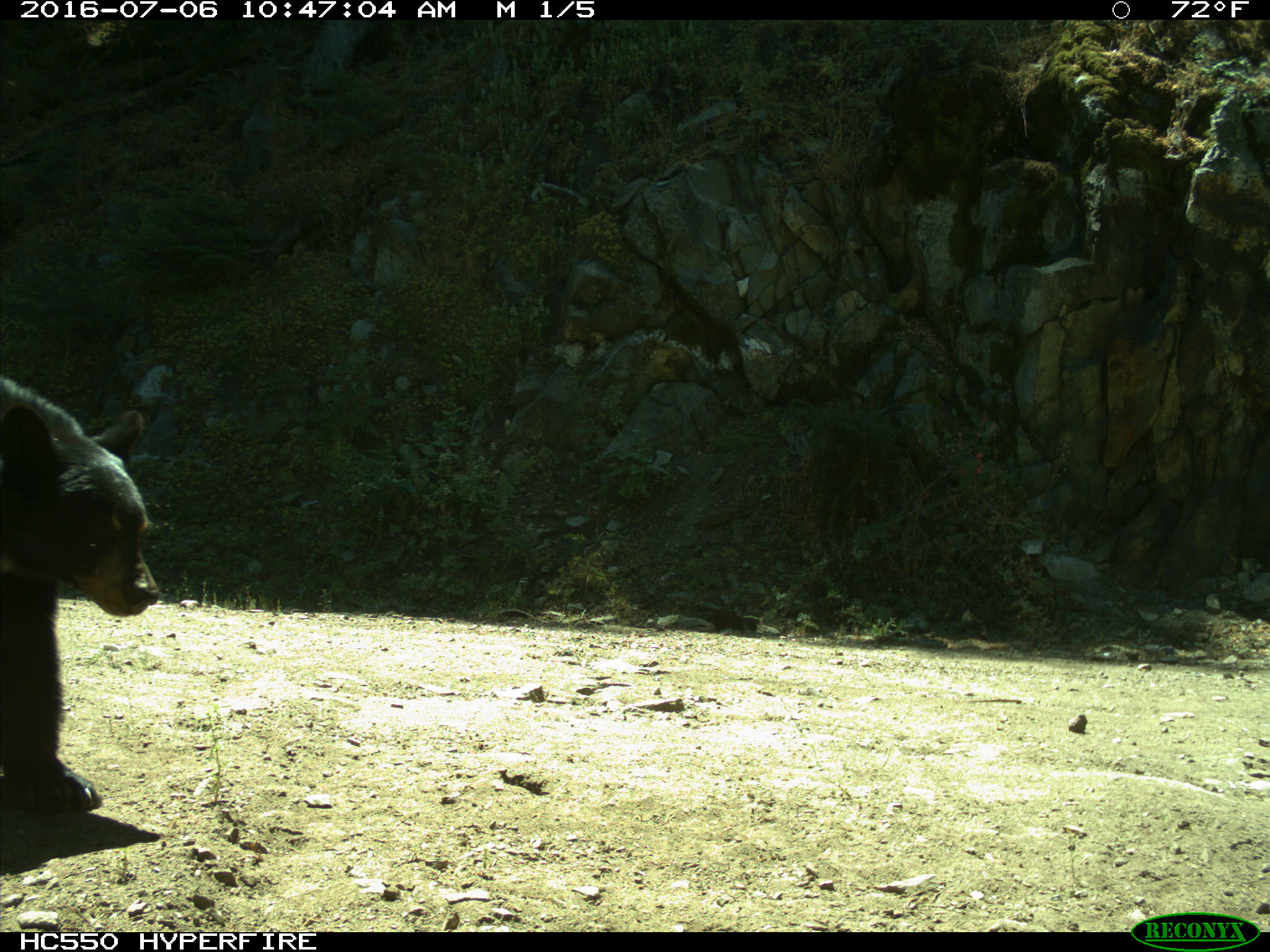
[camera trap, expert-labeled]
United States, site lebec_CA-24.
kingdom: Animalia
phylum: Chordata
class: Mammalia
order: Carnivora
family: Ursidae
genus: Ursus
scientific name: Ursus americanus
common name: american black bear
Ursus americanus (american black bear).